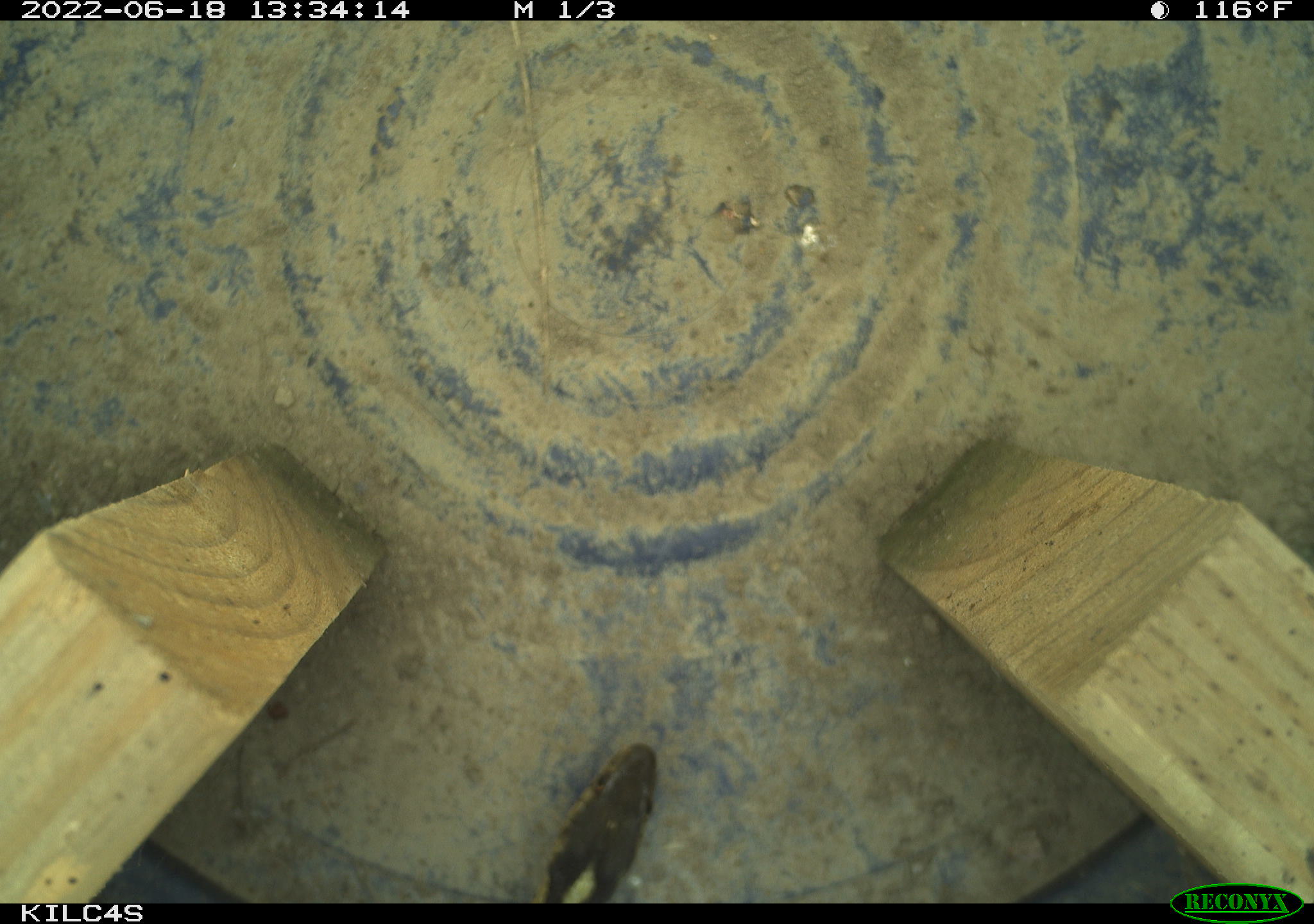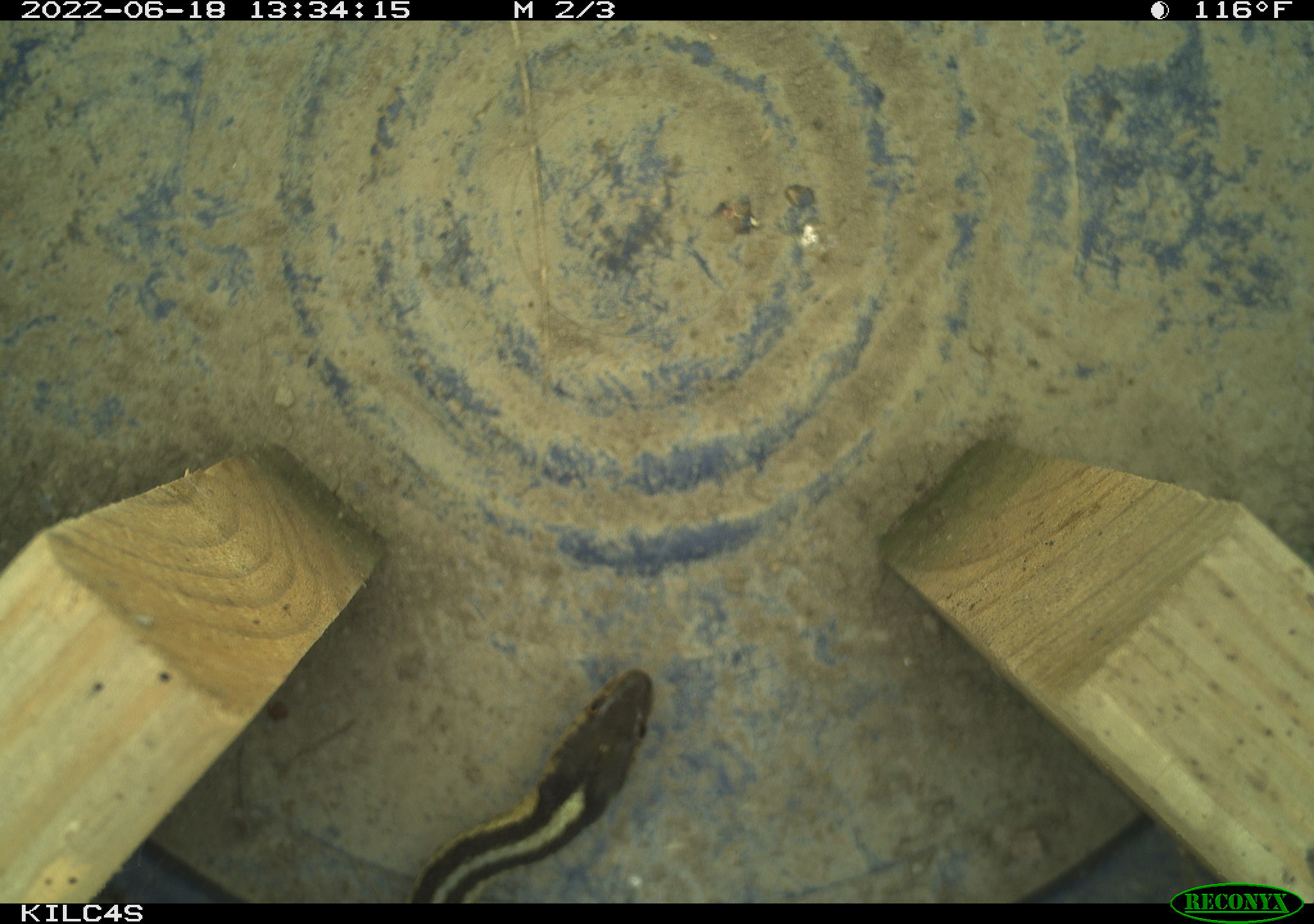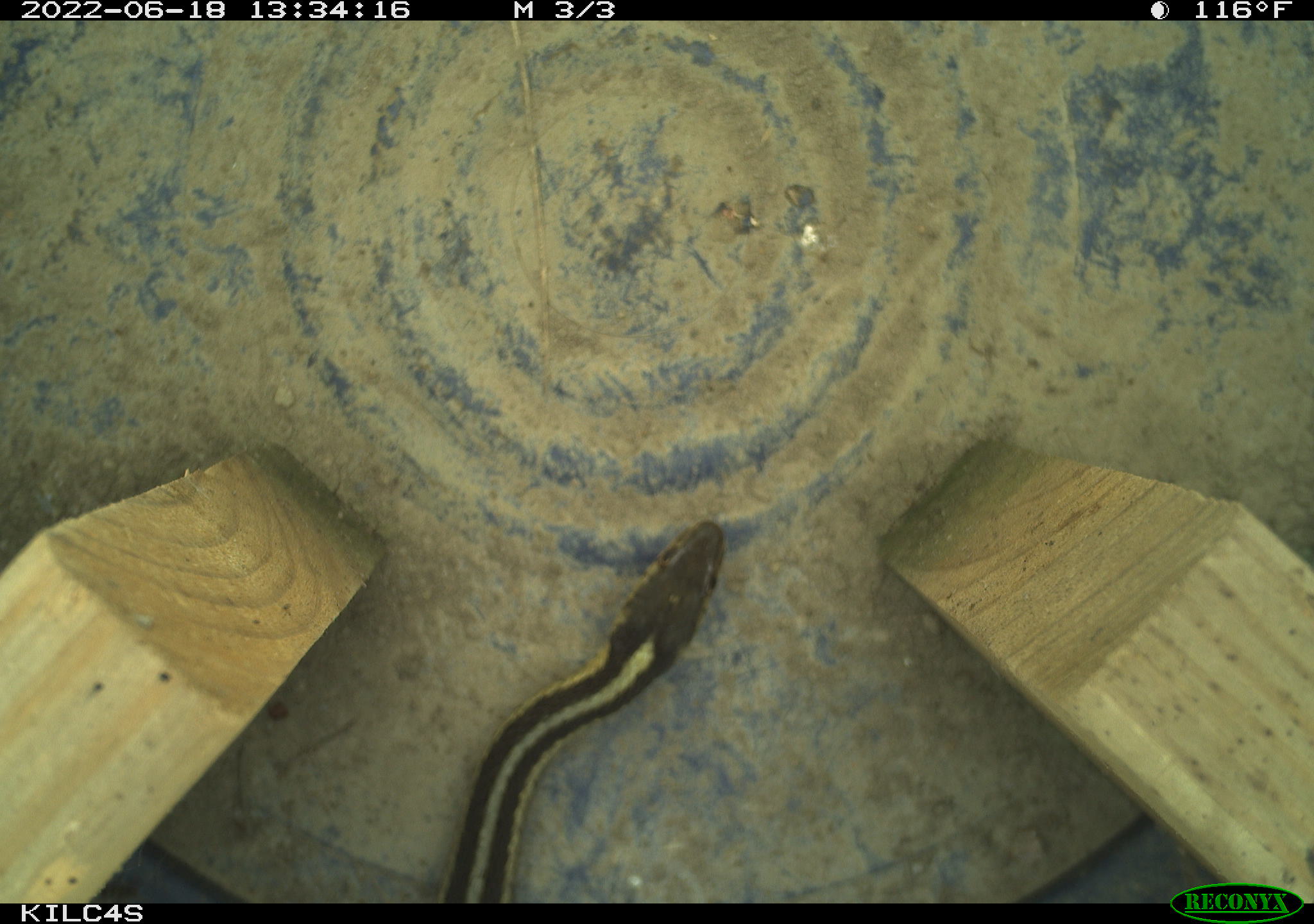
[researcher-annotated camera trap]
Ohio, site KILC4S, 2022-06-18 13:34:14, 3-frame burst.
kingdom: Animalia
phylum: Chordata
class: Reptilia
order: Squamata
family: Colubridae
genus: Thamnophis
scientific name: Thamnophis sirtalis sirtalis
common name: eastern gartersnake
Eastern gartersnake (Thamnophis sirtalis sirtalis).